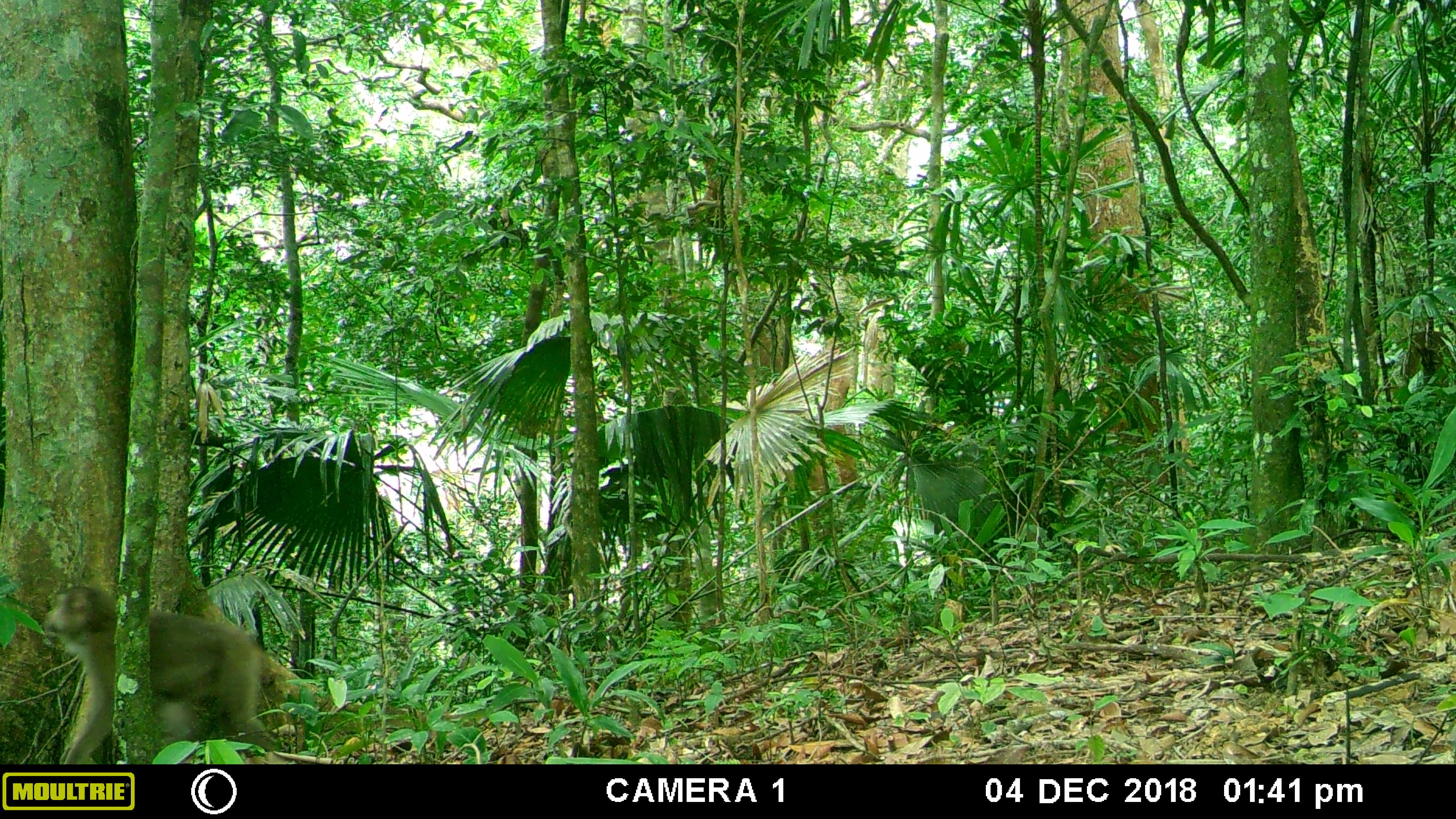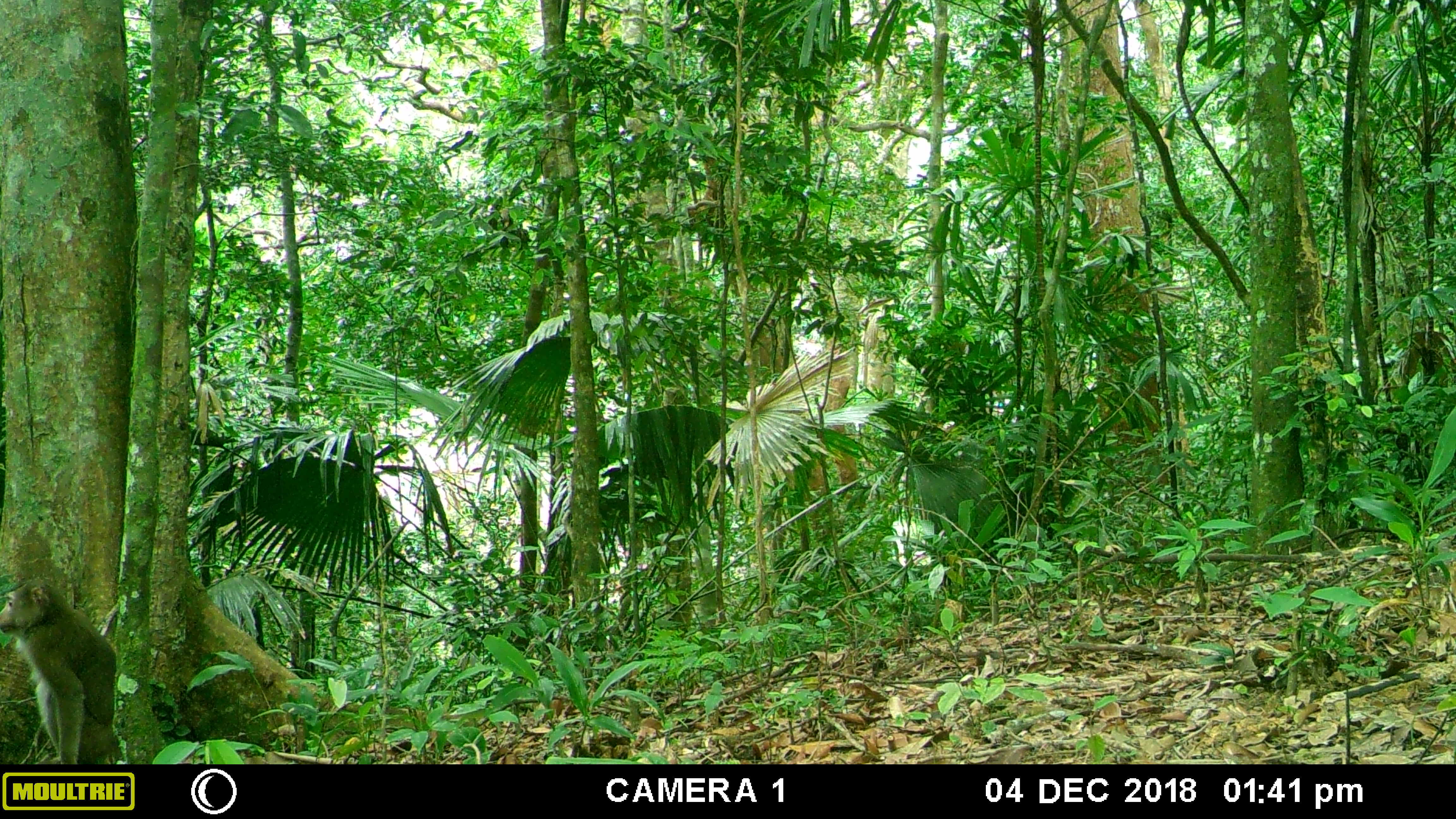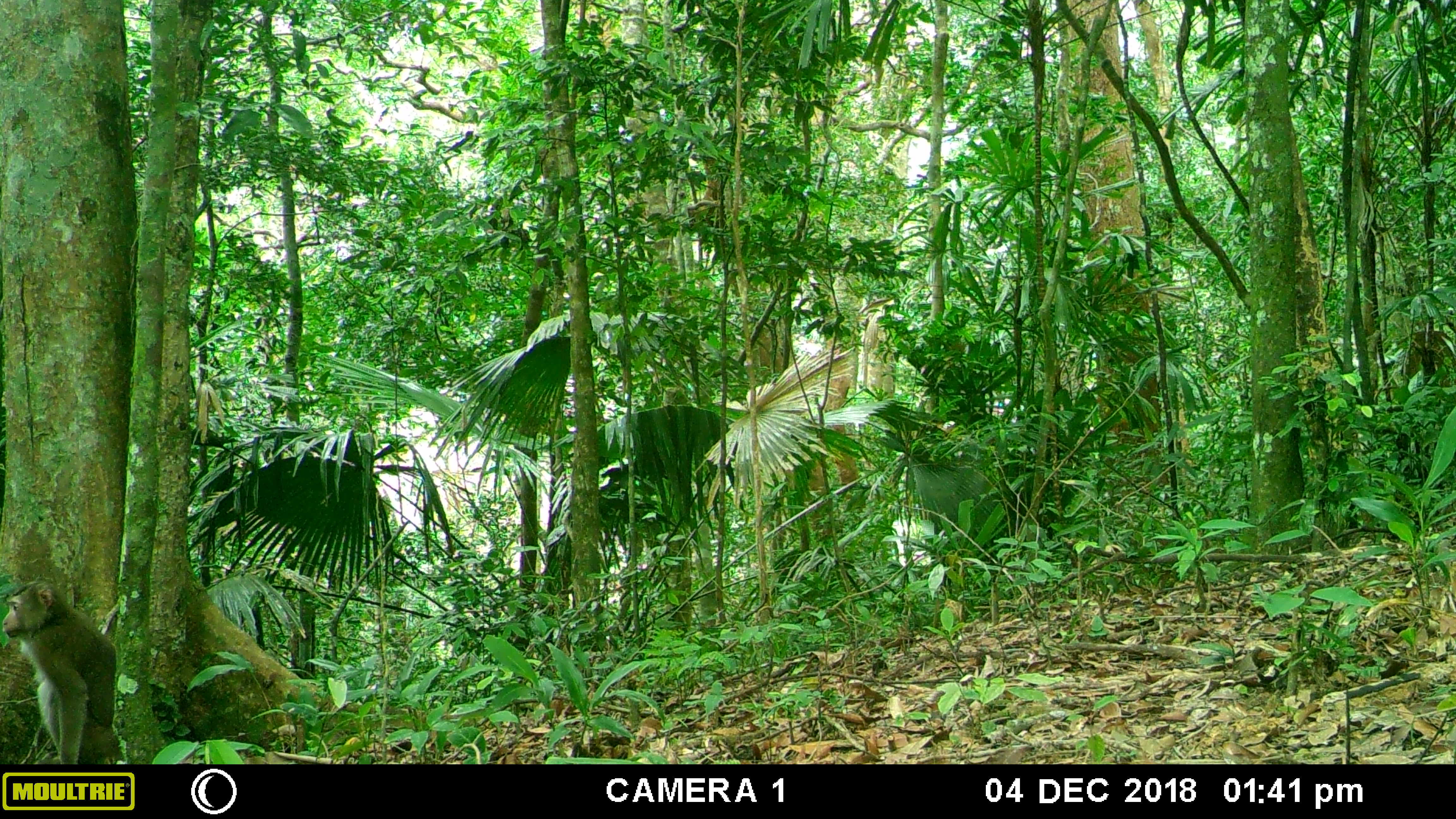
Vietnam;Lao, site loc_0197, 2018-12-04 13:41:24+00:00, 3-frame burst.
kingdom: Animalia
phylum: Chordata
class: Mammalia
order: Primates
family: Cercopithecidae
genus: Macaca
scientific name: Macaca nemestrina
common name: pig-tailed macaque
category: pig tailed macaque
Pig tailed macaque (pig-tailed macaque) (Macaca nemestrina). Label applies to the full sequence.